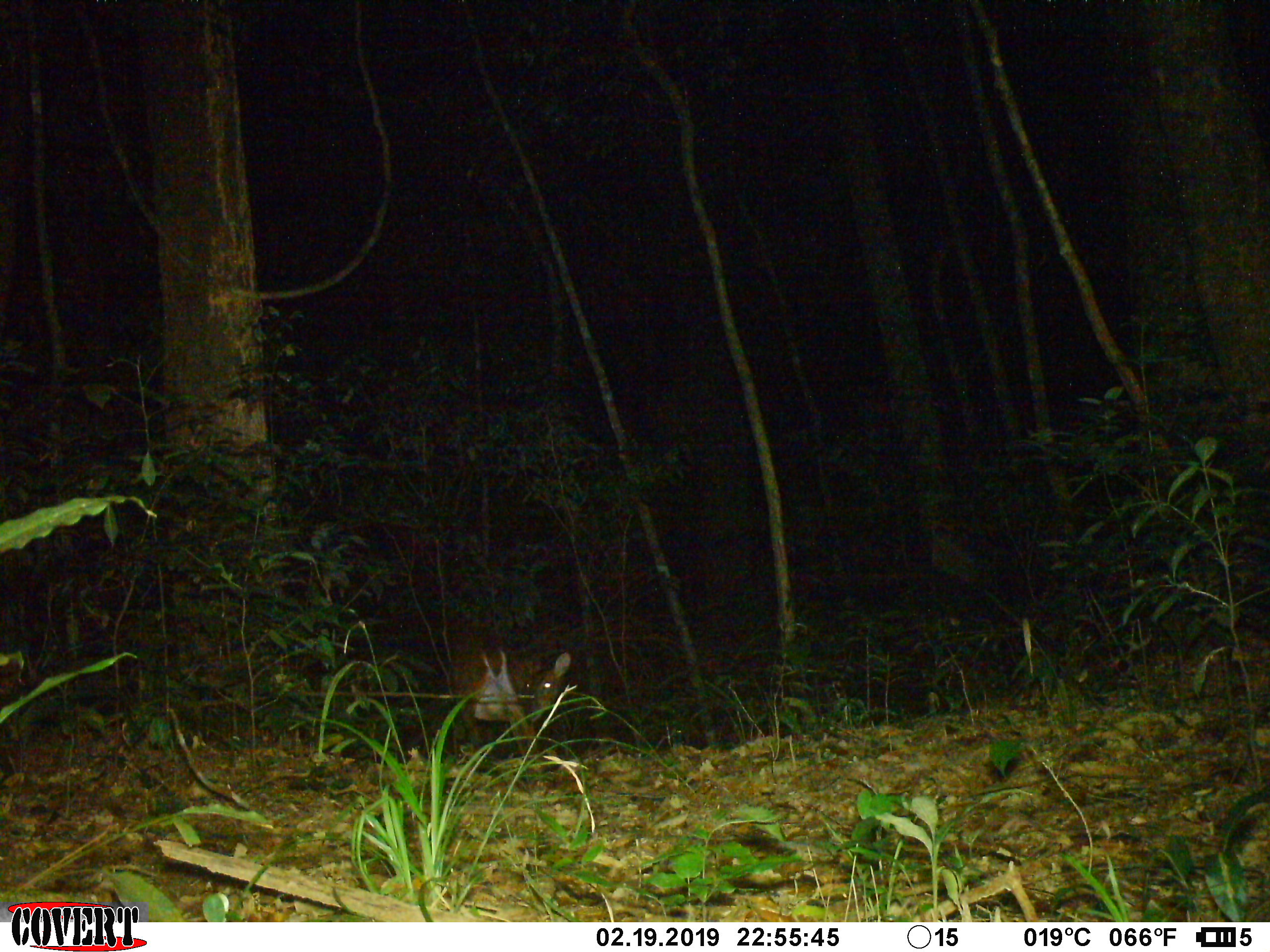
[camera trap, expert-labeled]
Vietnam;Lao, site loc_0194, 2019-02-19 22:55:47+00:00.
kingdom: Animalia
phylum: Chordata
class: Mammalia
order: Artiodactyla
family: Cervidae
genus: Muntiacus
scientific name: Muntiacus vuquangensis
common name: large-antlered muntjac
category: large antlered muntjac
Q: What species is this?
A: Large antlered muntjac (large-antlered muntjac) (Muntiacus vuquangensis).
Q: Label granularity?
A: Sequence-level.